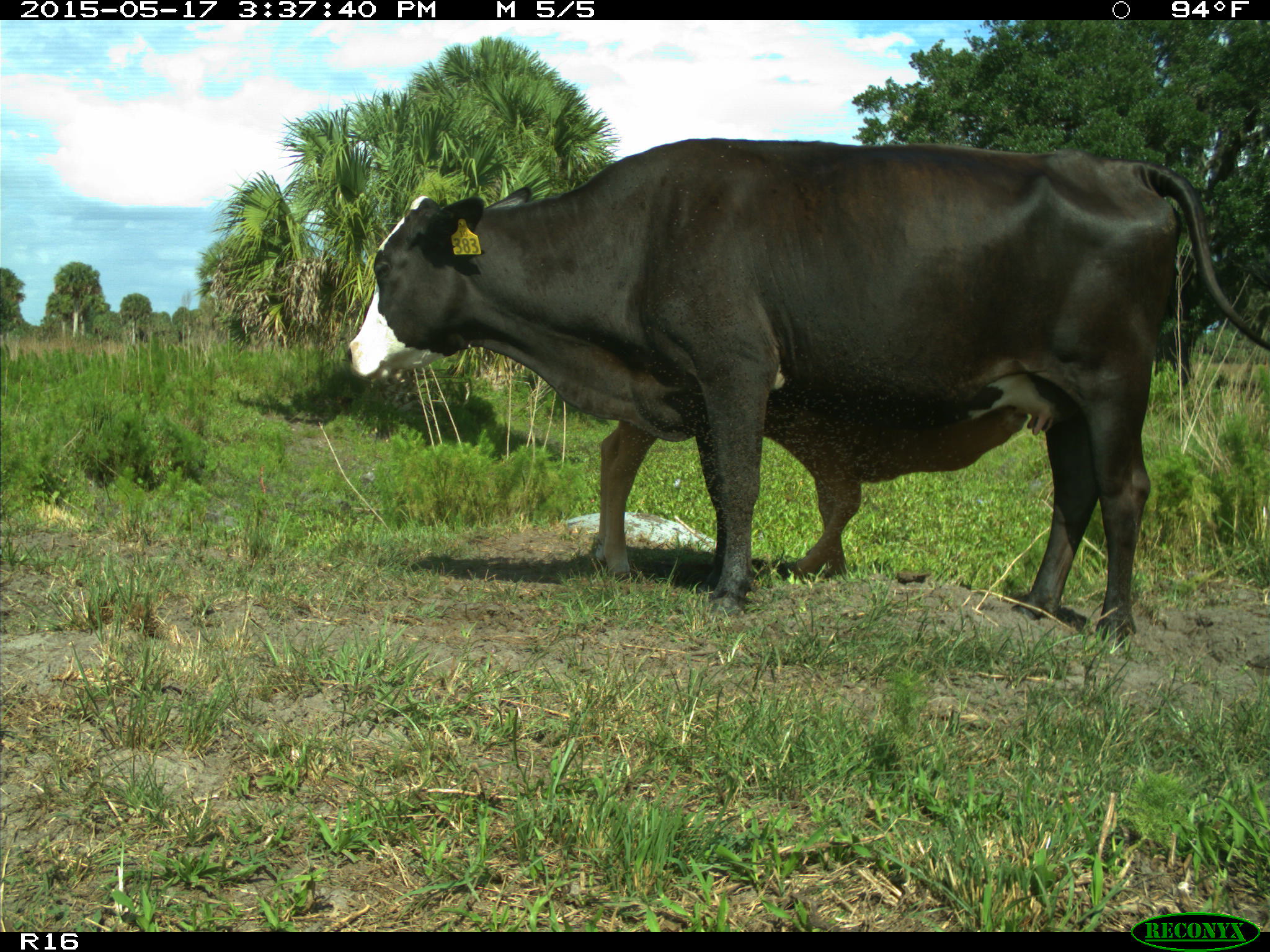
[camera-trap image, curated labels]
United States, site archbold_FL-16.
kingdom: Animalia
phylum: Chordata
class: Mammalia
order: Artiodactyla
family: Bovidae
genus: Bos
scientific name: Bos taurus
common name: domestic cow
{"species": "Bos taurus (domestic cow)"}